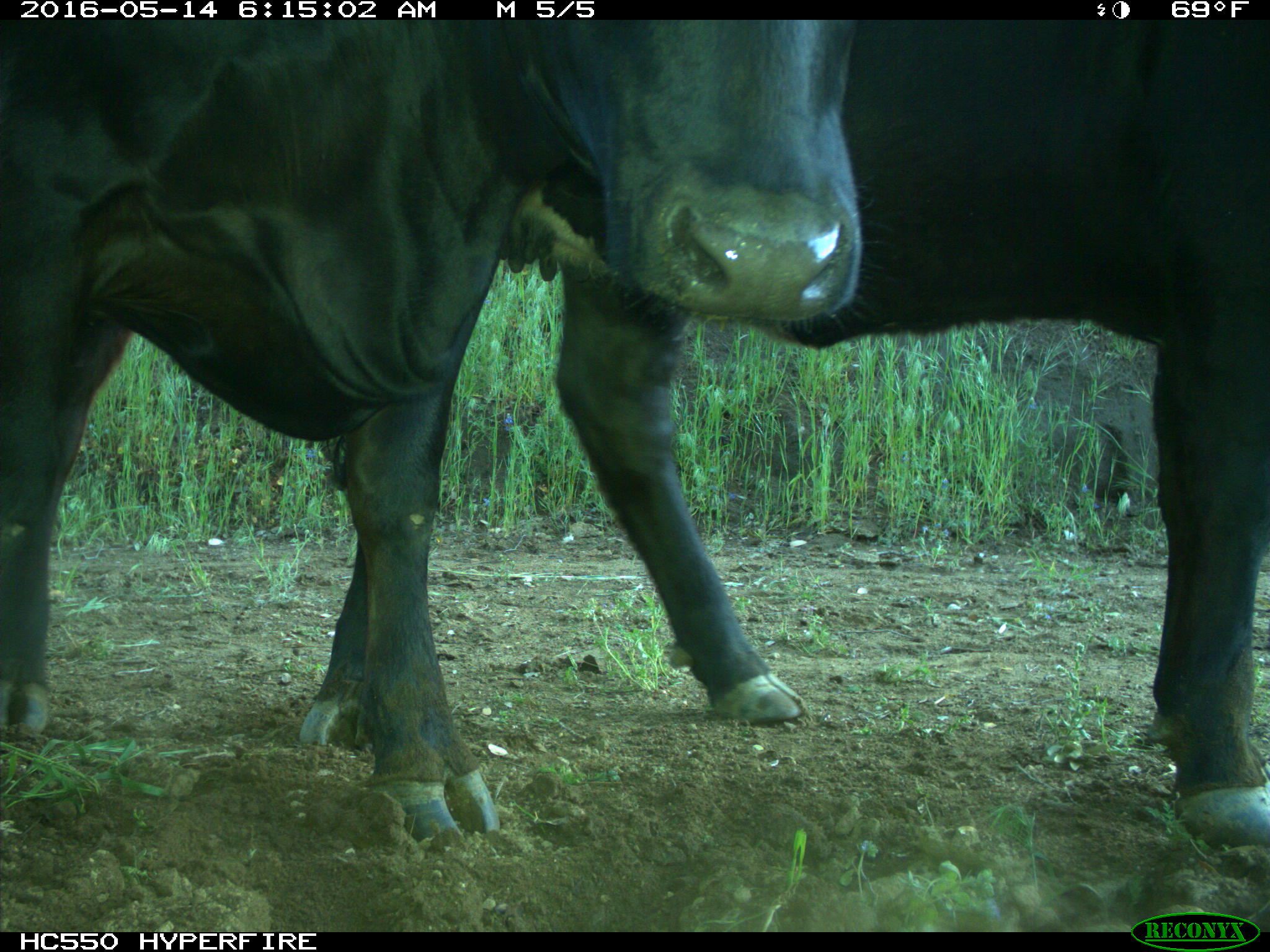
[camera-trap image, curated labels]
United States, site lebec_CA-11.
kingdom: Animalia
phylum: Chordata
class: Mammalia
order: Artiodactyla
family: Bovidae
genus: Bos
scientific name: Bos taurus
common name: domestic cow